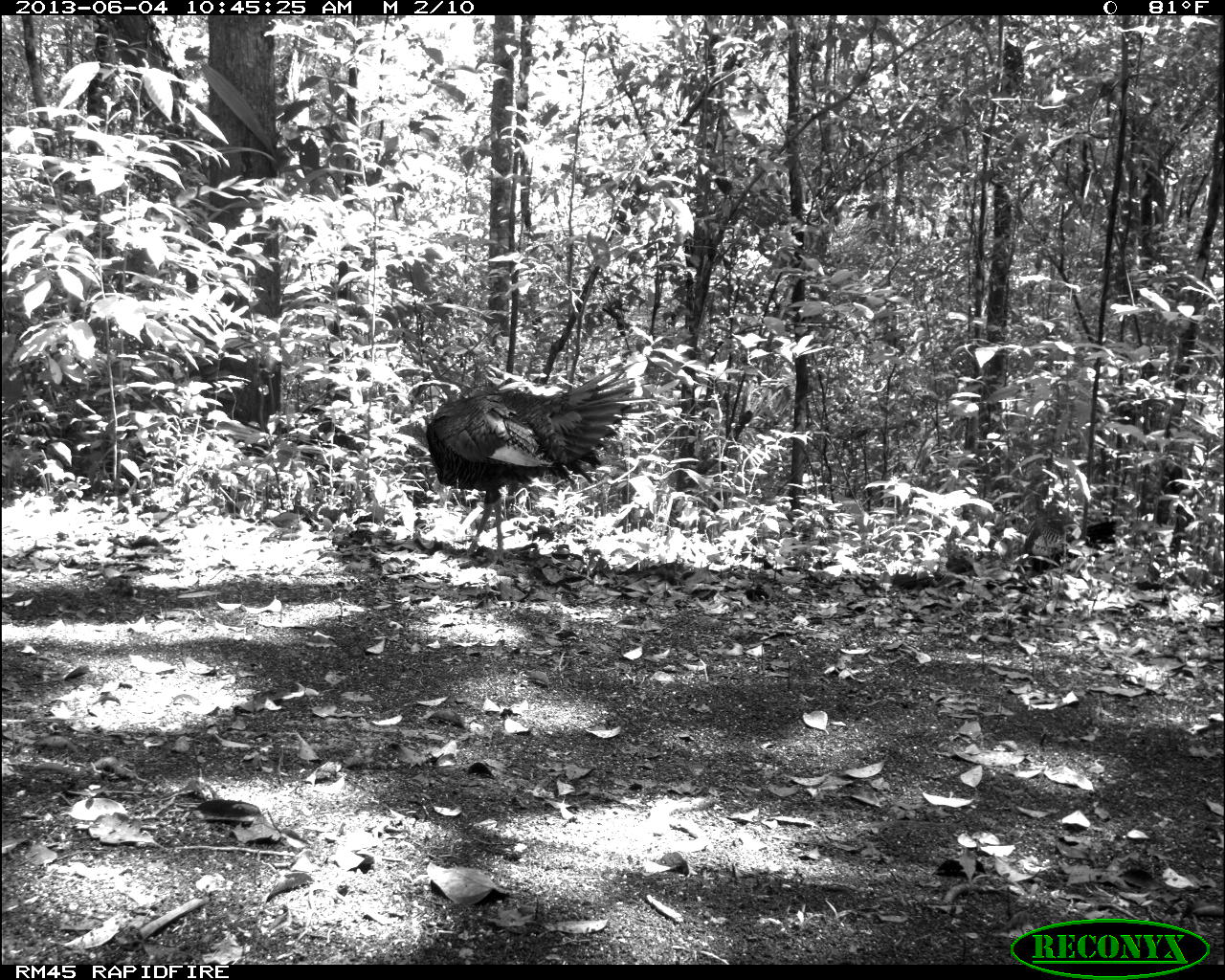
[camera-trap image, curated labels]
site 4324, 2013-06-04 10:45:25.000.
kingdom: Animalia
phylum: Chordata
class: Aves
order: Galliformes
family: Phasianidae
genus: Meleagris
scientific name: Meleagris ocellata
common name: ocellated turkey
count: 1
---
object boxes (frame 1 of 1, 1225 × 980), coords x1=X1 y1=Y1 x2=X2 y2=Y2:
meleagris ocellata: x1=420 y1=359 x2=664 y2=568